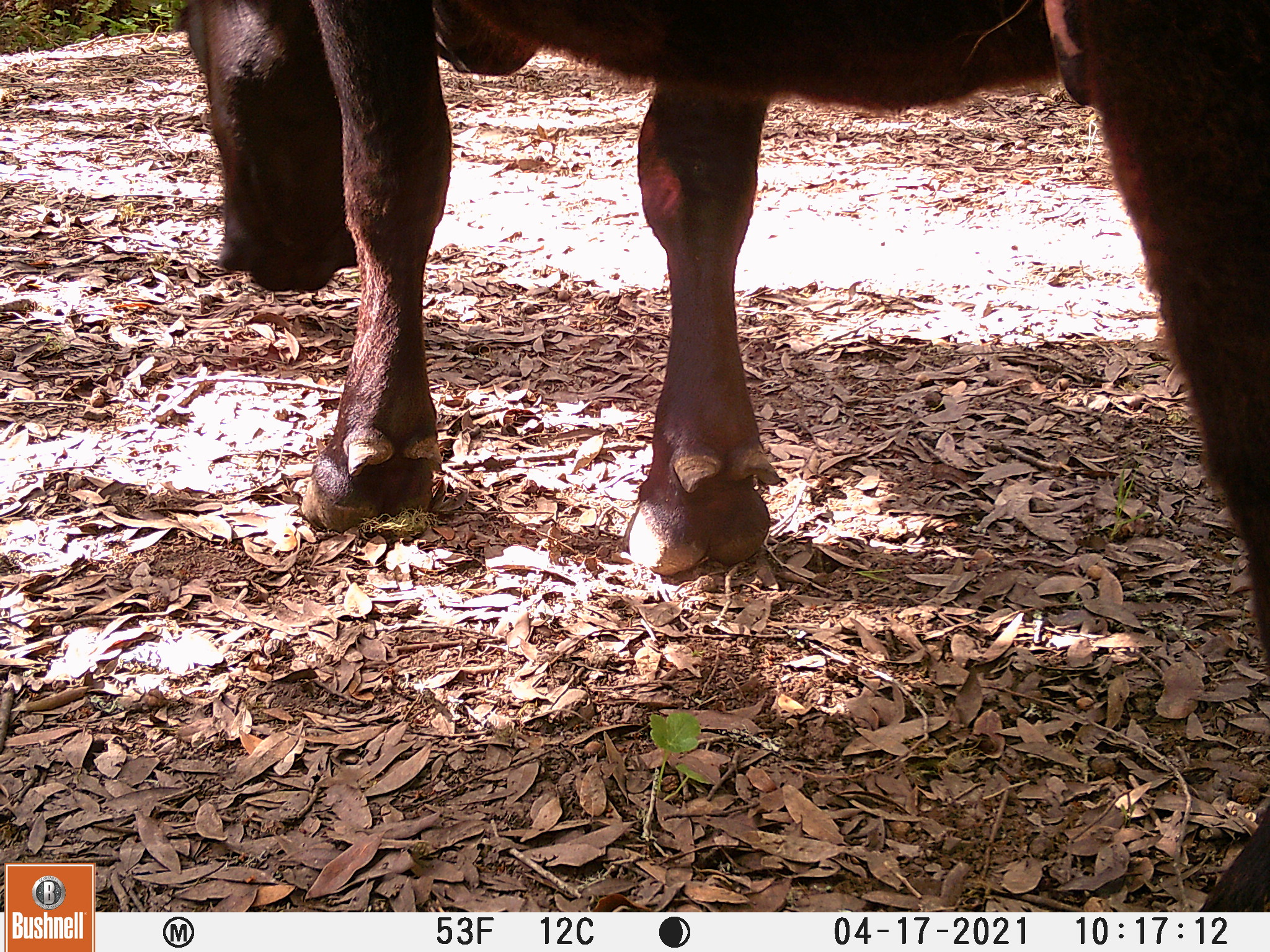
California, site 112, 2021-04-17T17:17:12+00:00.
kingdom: Animalia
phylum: Chordata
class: Mammalia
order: Artiodactyla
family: Bovidae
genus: Bos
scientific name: Bos taurus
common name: domestic cattle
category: cattle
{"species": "cattle (domestic cattle) (Bos taurus)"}